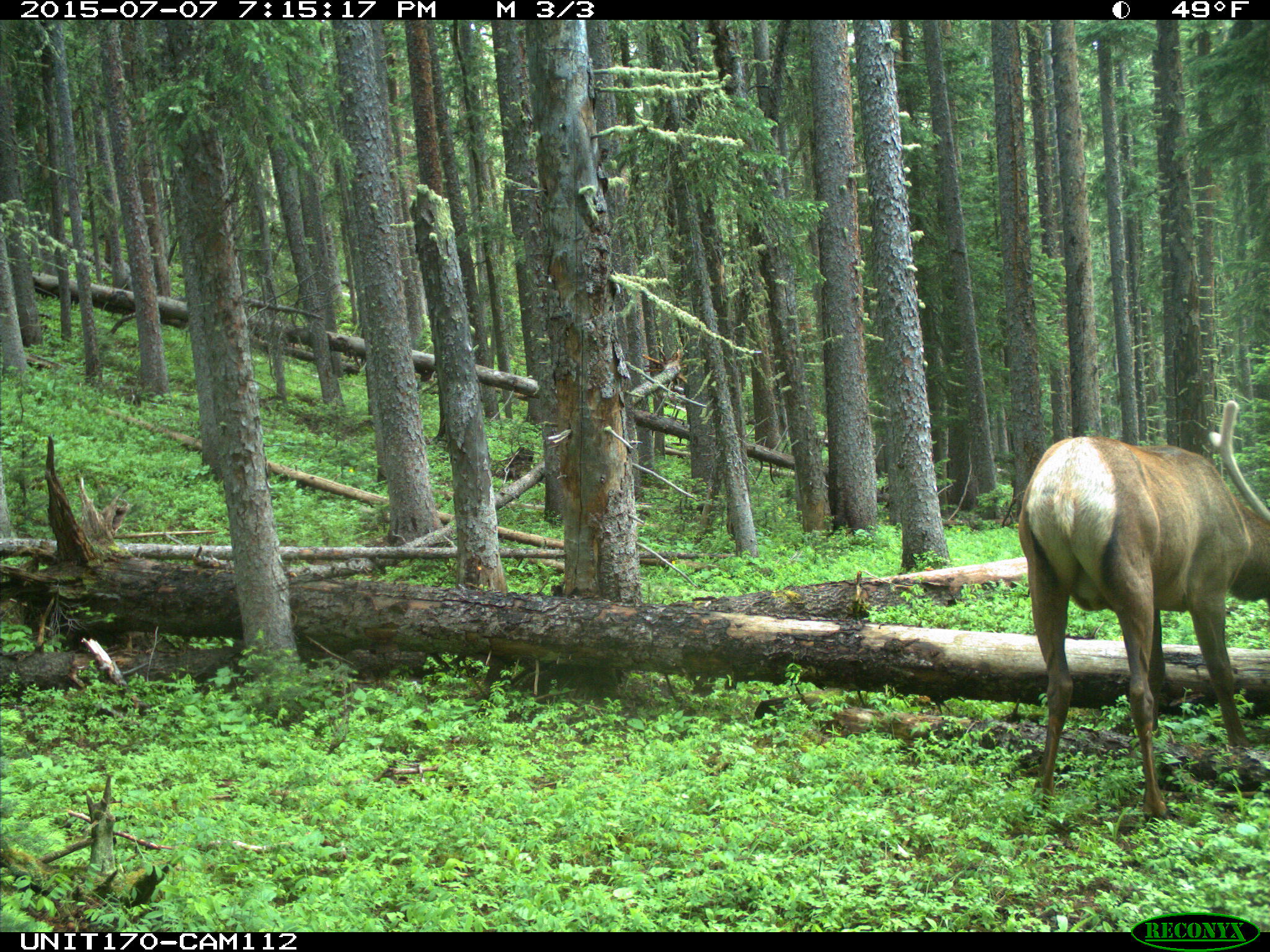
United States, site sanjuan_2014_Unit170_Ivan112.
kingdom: Animalia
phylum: Chordata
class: Mammalia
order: Artiodactyla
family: Cervidae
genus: Cervus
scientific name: Cervus elaphus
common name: red deer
Cervus elaphus (red deer).